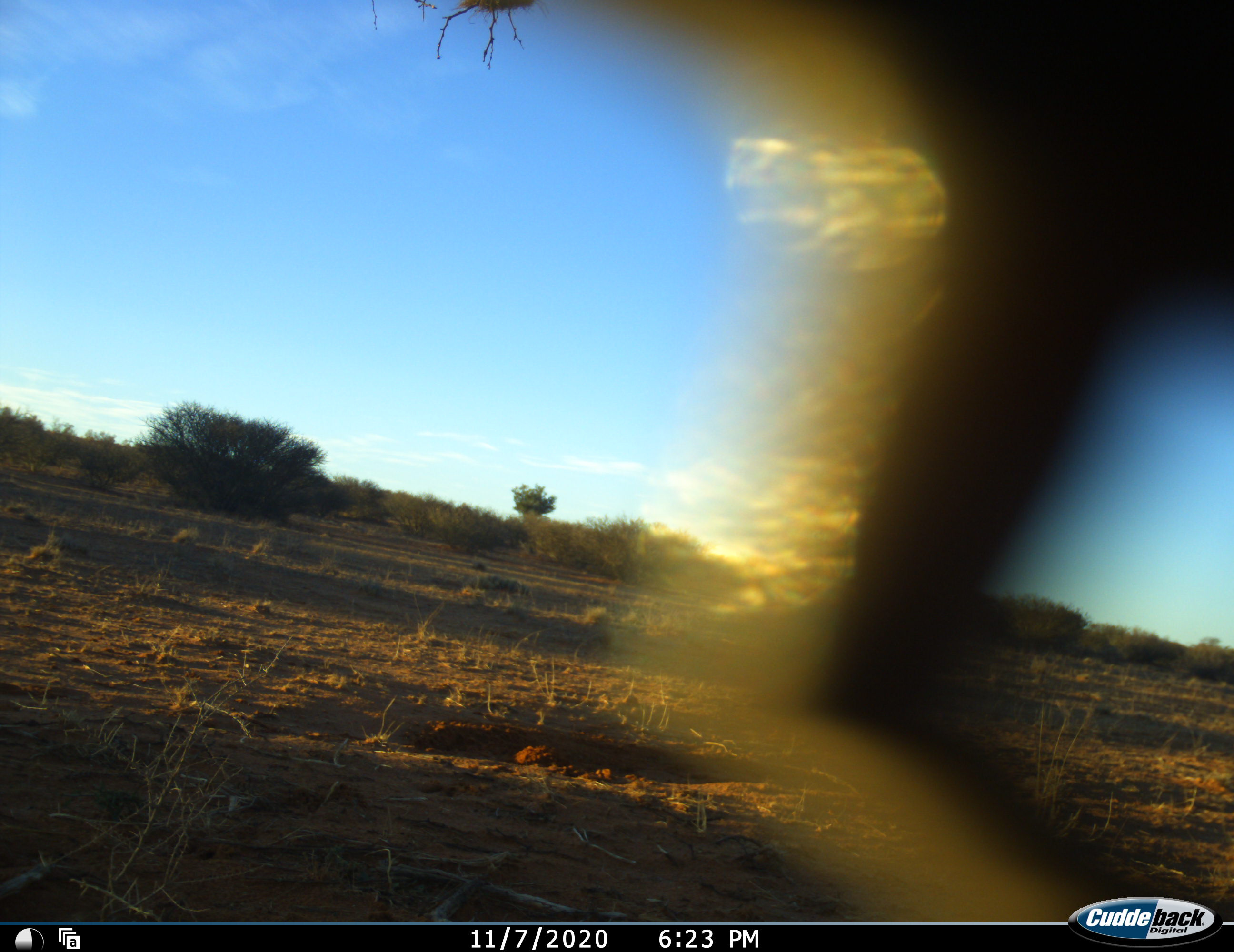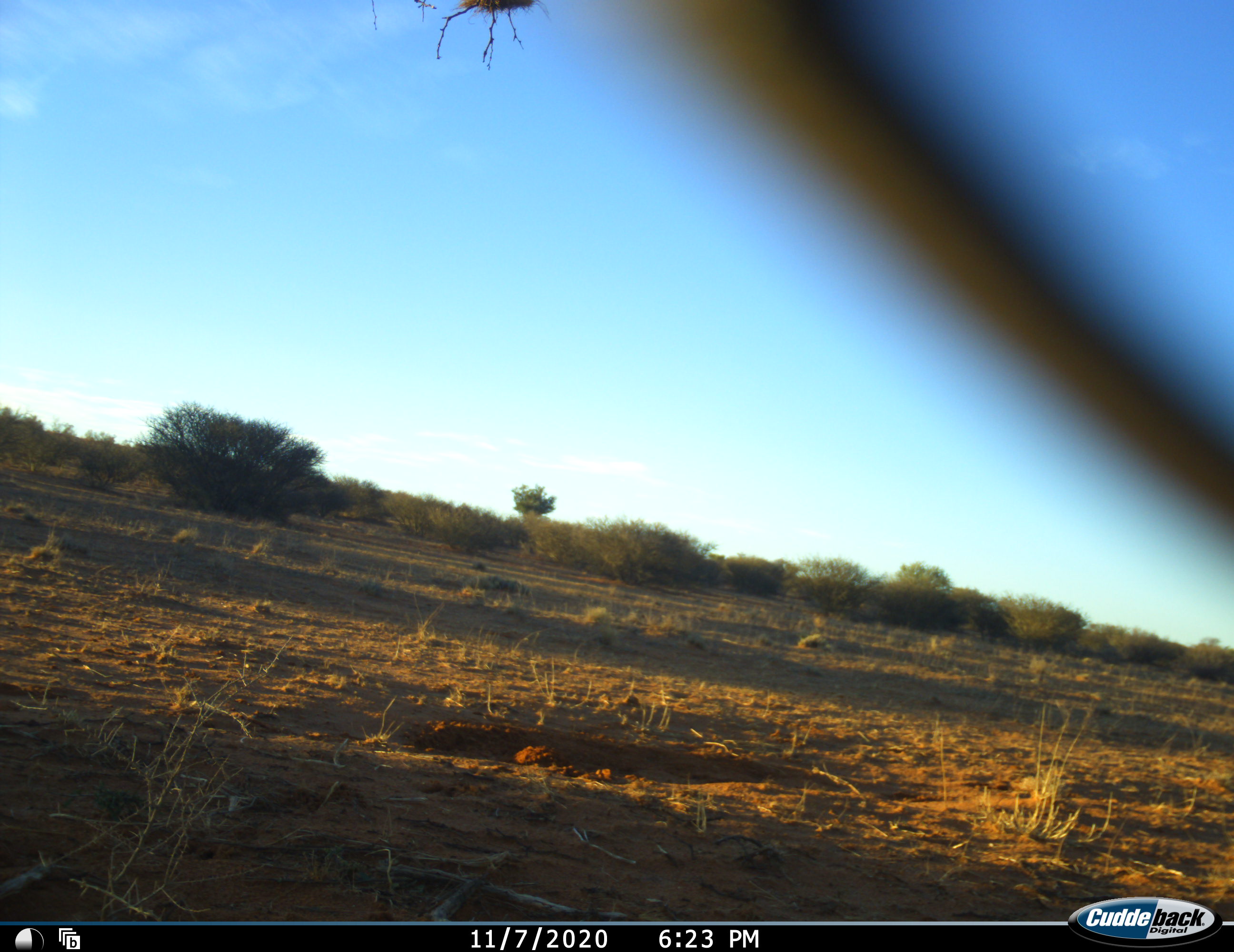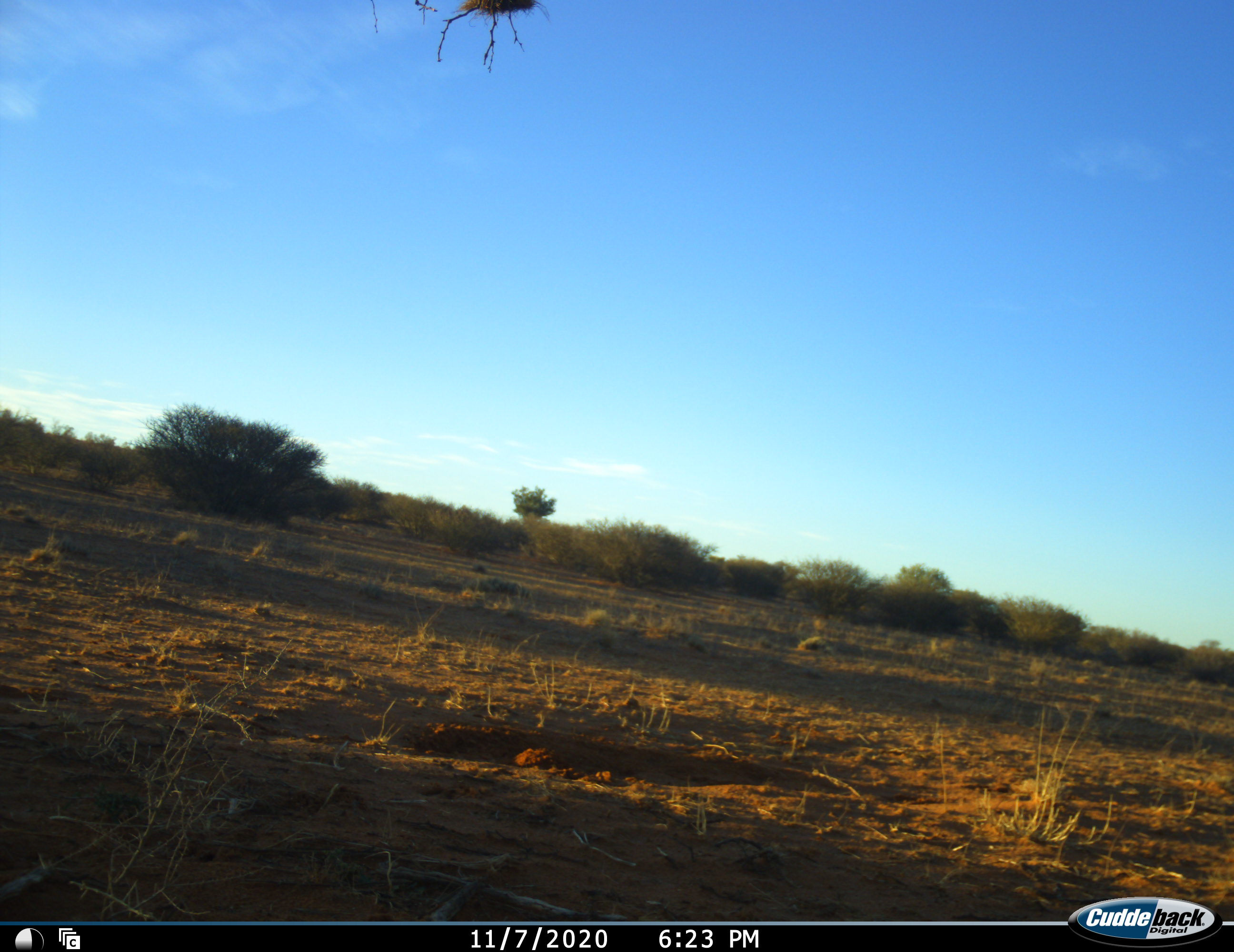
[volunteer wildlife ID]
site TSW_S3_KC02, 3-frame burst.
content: unidentified animal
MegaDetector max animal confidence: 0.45